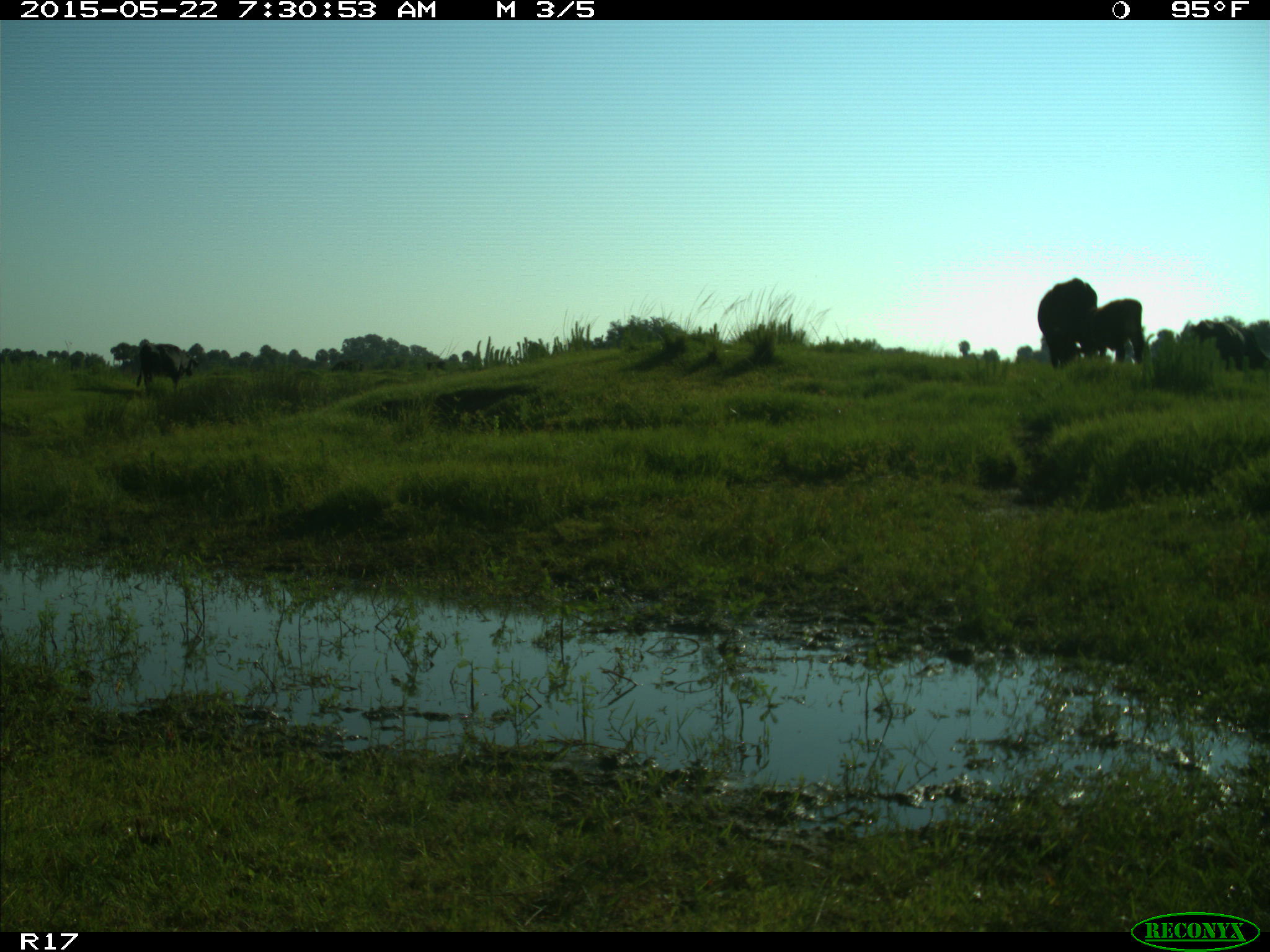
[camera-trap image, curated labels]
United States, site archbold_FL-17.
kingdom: Animalia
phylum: Chordata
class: Mammalia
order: Artiodactyla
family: Bovidae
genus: Bos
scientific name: Bos taurus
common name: domestic cow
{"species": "Bos taurus (domestic cow)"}